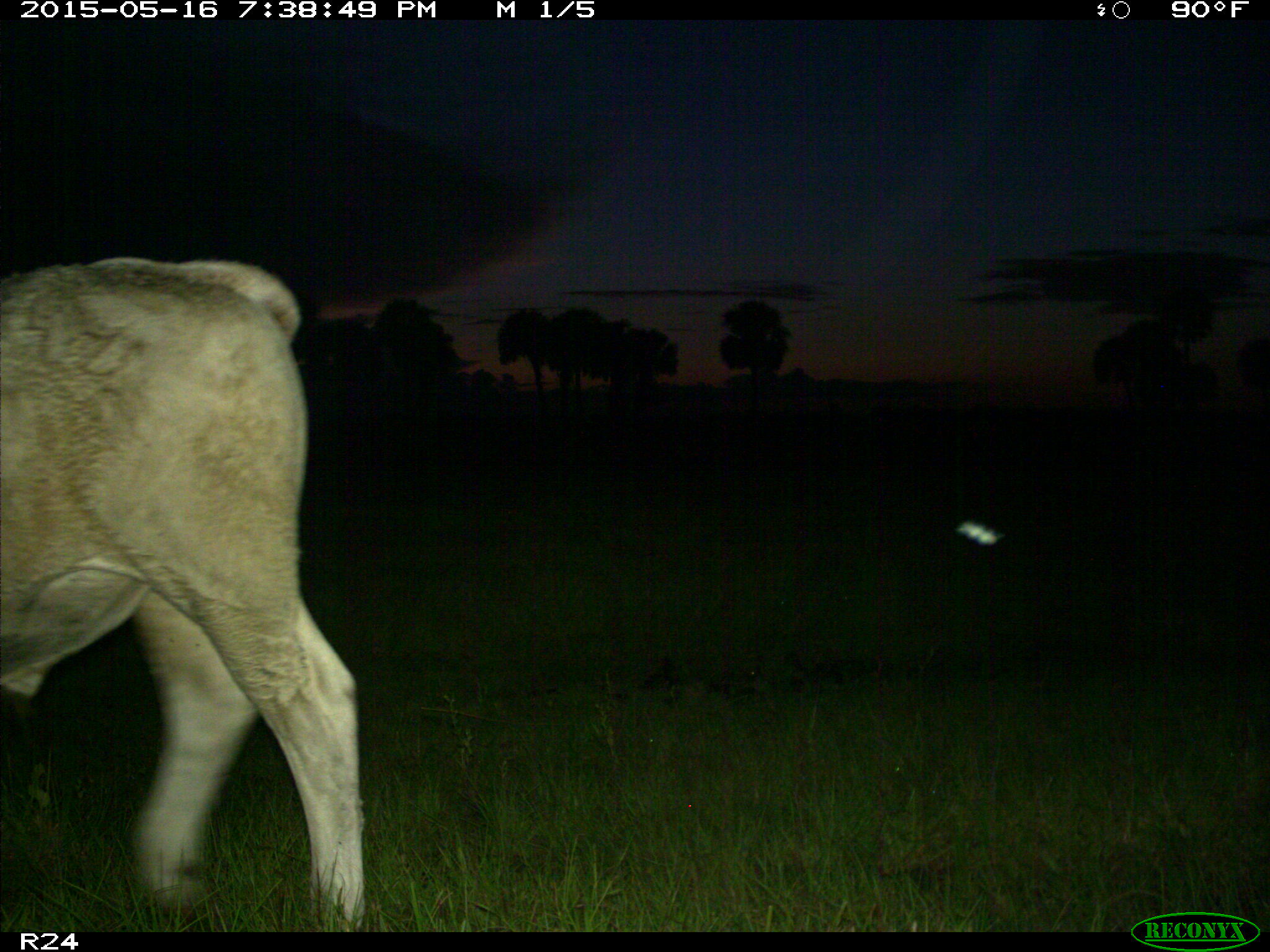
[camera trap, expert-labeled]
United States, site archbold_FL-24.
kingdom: Animalia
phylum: Chordata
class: Mammalia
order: Artiodactyla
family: Bovidae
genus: Bos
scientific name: Bos taurus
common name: domestic cow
Bos taurus (domestic cow).